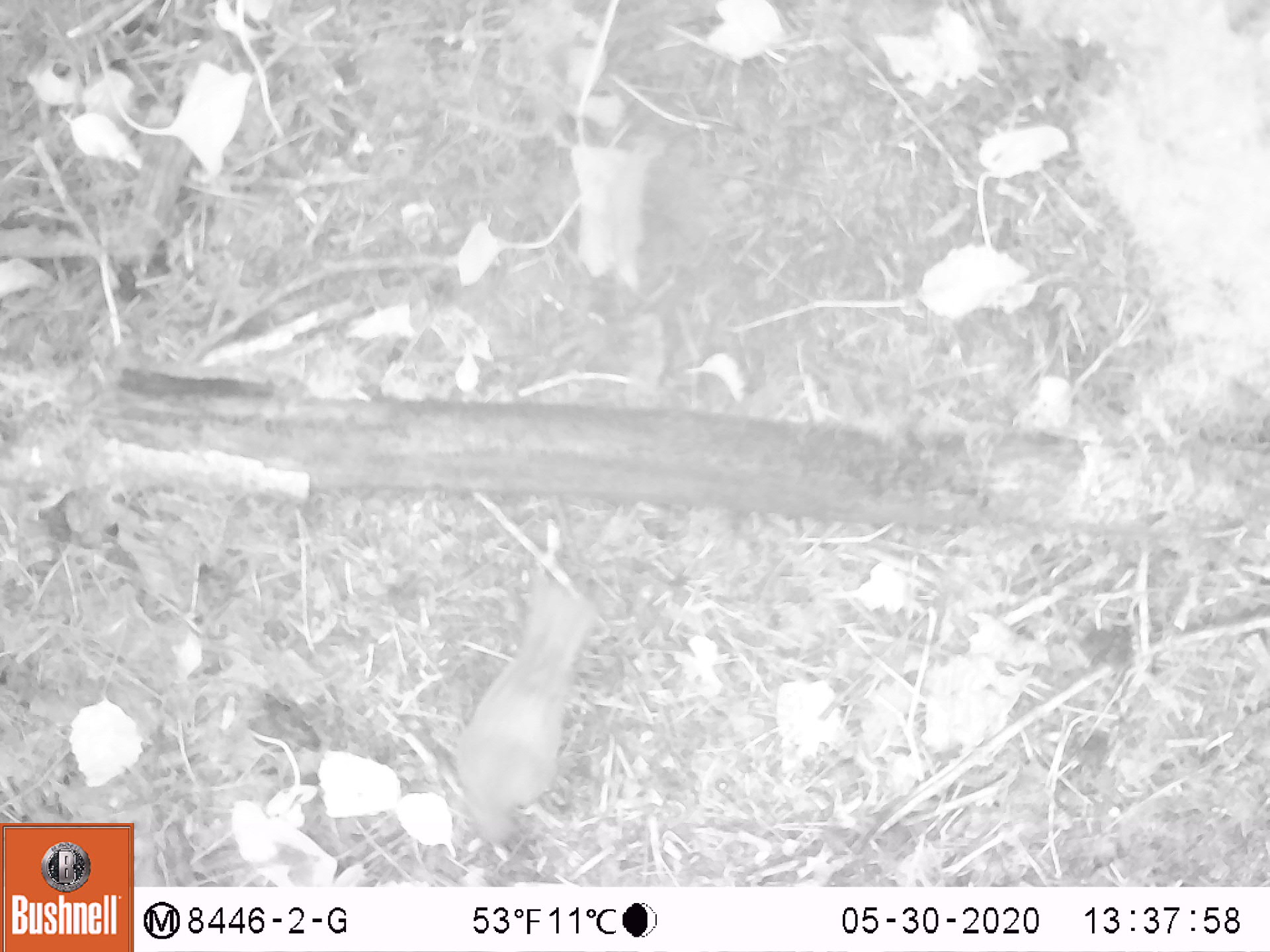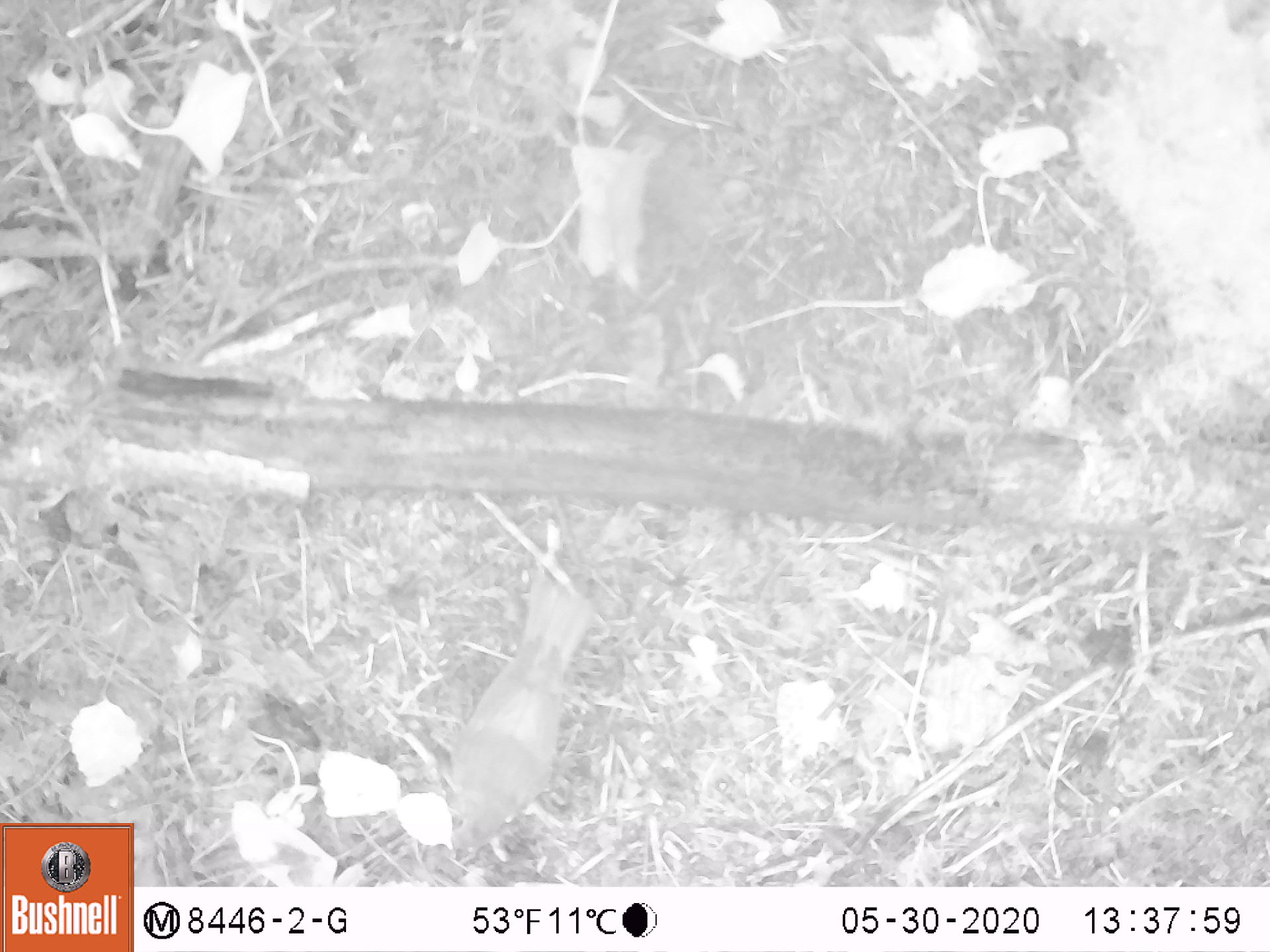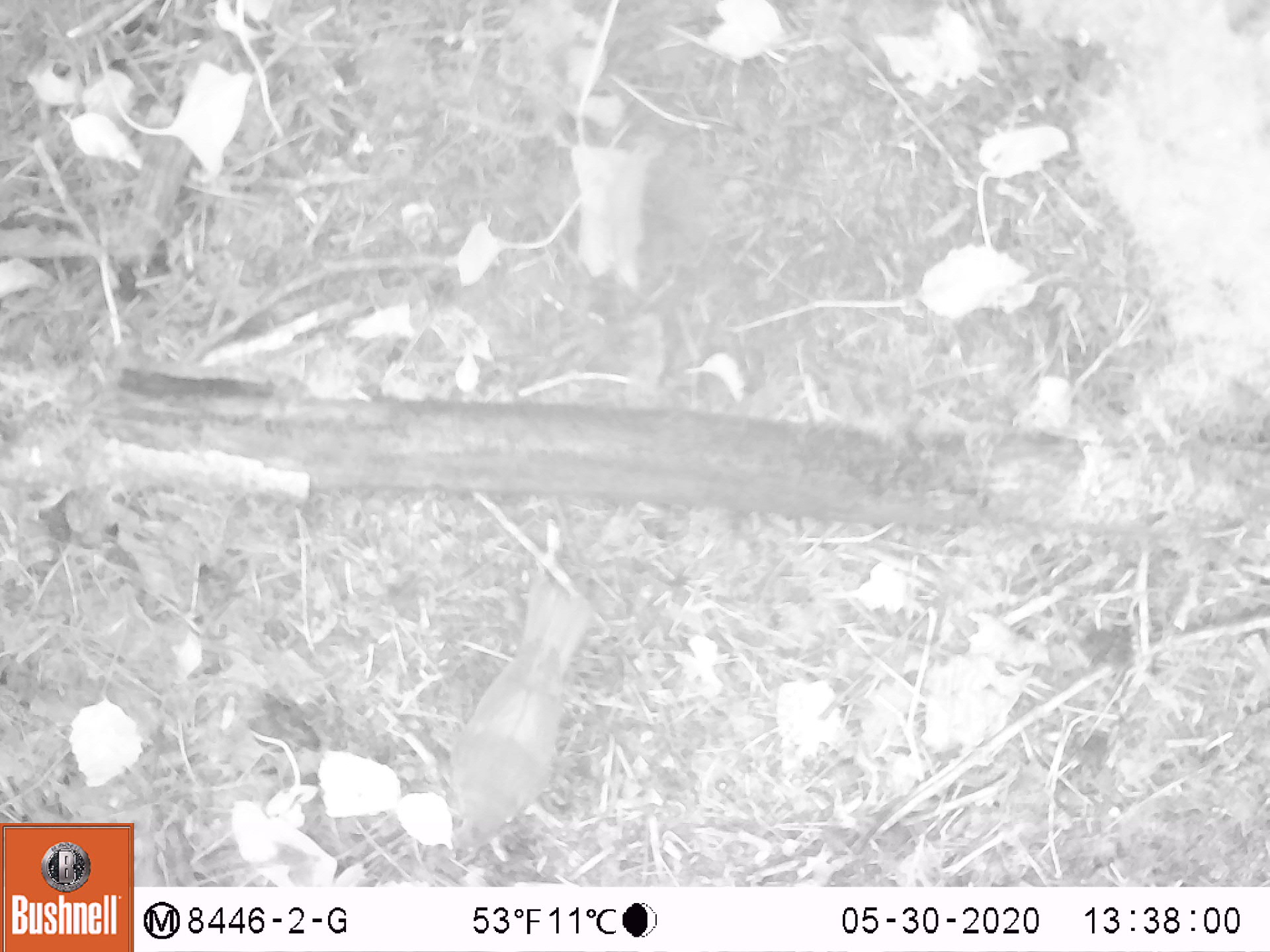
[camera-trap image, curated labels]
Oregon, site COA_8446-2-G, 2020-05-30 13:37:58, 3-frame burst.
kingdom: Animalia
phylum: Chordata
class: Aves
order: Passeriformes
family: Turdidae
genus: Catharus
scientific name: Catharus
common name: brown thrushes and nightingale-thrushes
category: catharus species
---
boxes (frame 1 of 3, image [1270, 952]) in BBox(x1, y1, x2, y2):
catharus species: BBox(435, 560, 607, 858)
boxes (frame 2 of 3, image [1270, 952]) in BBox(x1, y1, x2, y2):
catharus species: BBox(424, 567, 607, 869)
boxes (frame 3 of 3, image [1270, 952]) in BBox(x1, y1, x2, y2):
catharus species: BBox(435, 571, 607, 860)